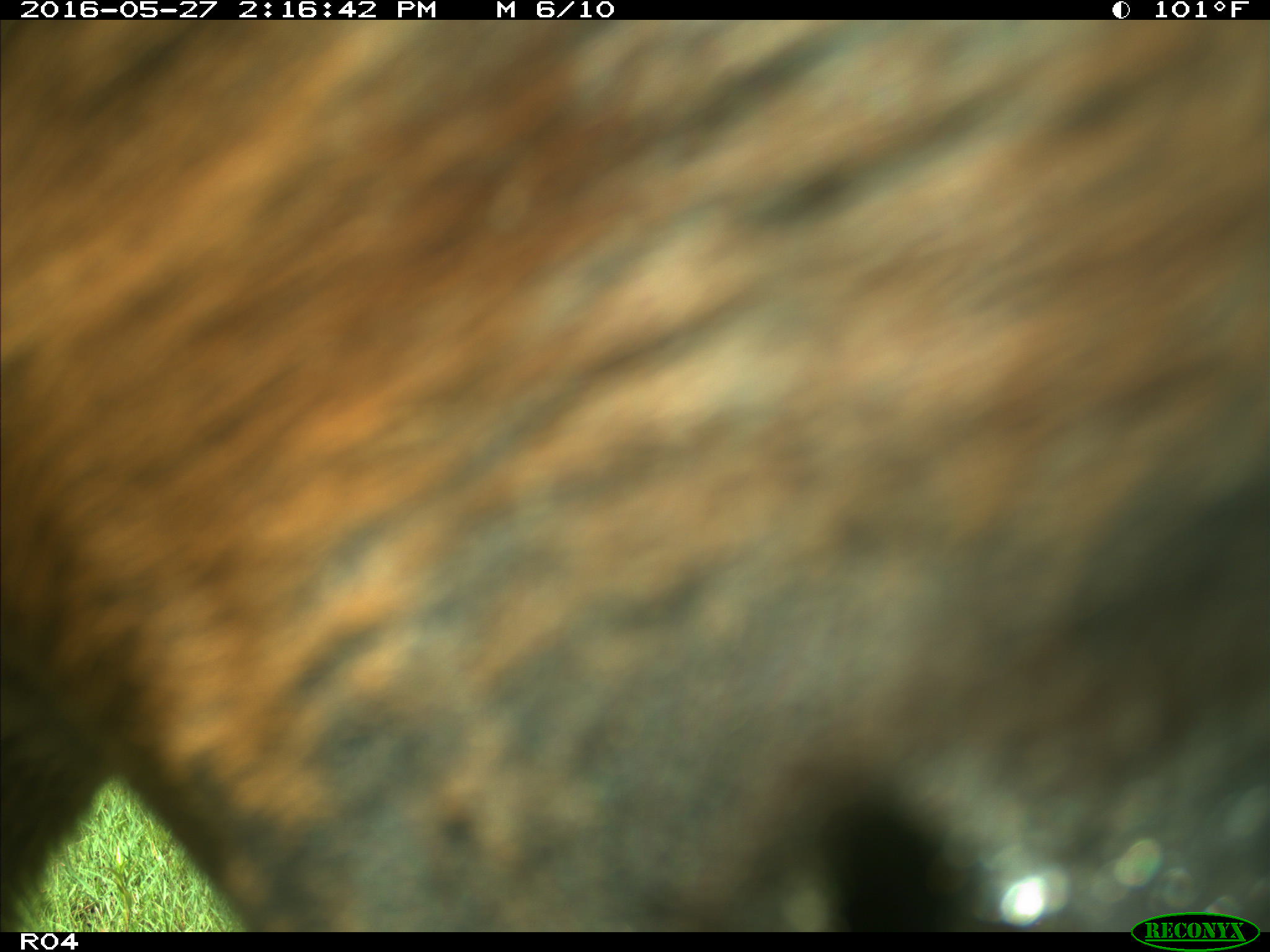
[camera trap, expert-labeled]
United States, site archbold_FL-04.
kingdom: Animalia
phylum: Chordata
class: Mammalia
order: Artiodactyla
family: Bovidae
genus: Bos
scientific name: Bos taurus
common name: domestic cow